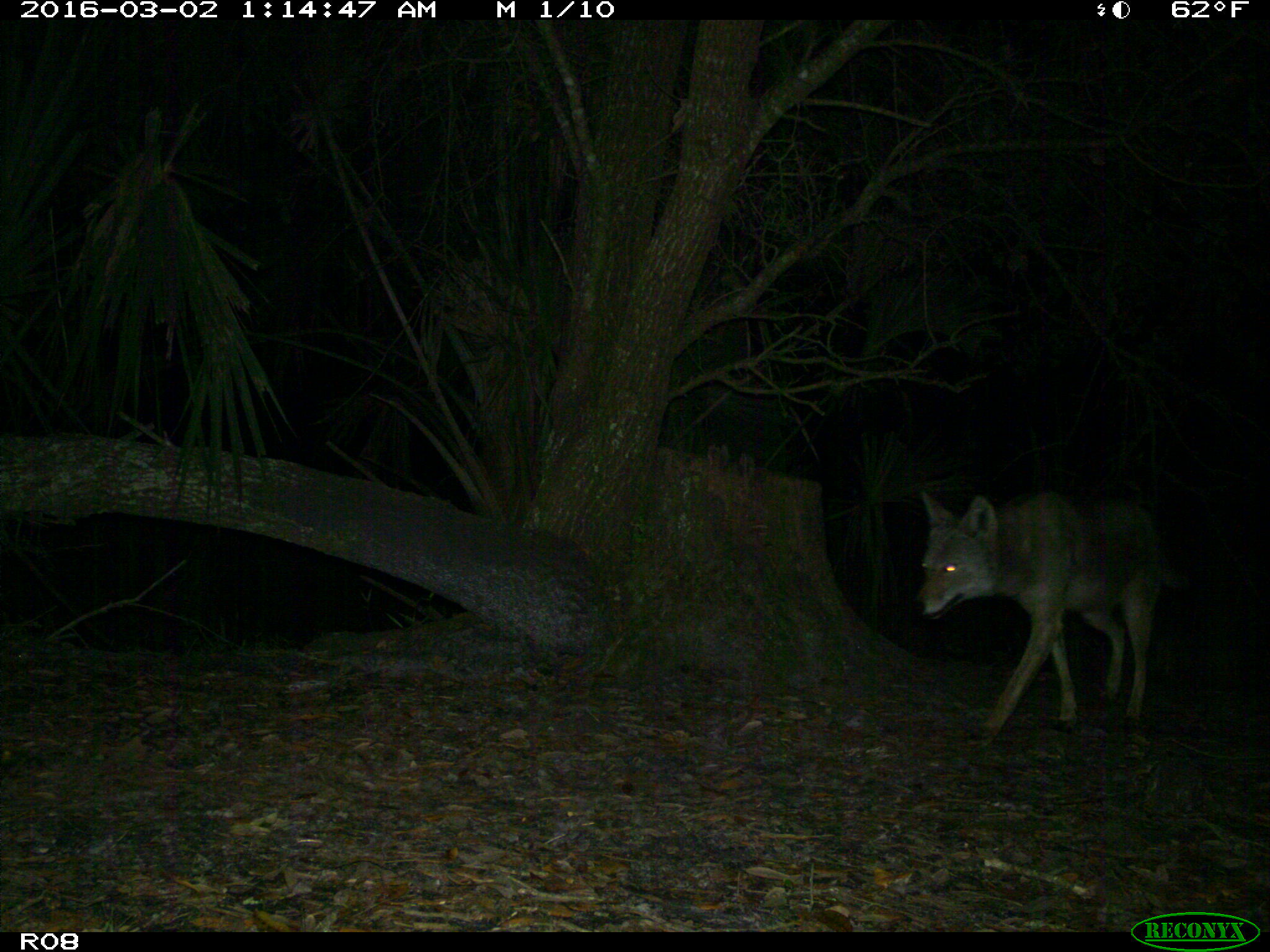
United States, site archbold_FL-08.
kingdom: Animalia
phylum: Chordata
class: Mammalia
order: Carnivora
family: Canidae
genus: Canis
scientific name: Canis latrans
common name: coyote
Canis latrans (coyote).